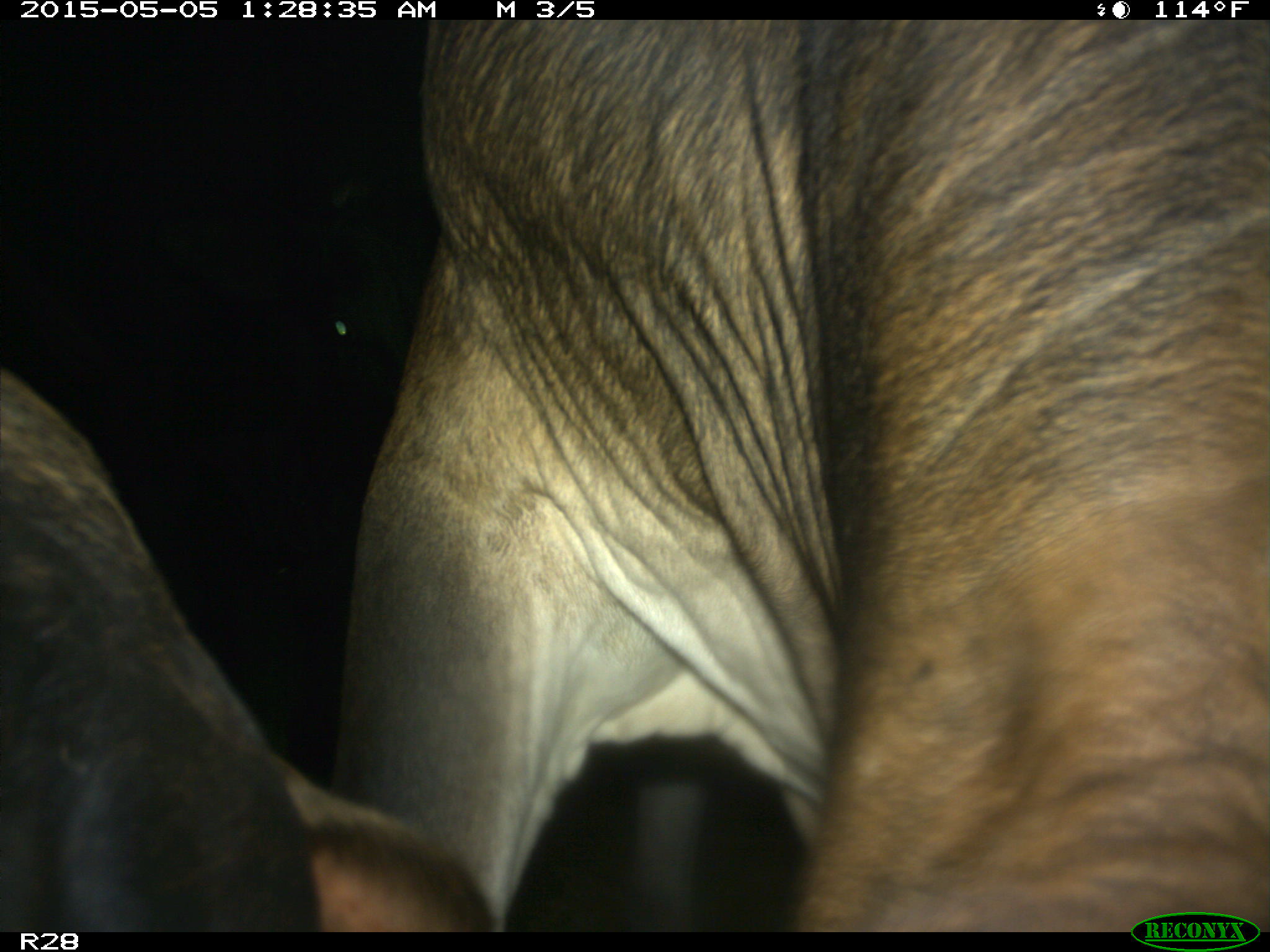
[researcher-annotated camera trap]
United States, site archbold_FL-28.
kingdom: Animalia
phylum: Chordata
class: Mammalia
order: Artiodactyla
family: Bovidae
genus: Bos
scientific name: Bos taurus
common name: domestic cow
Bos taurus (domestic cow).